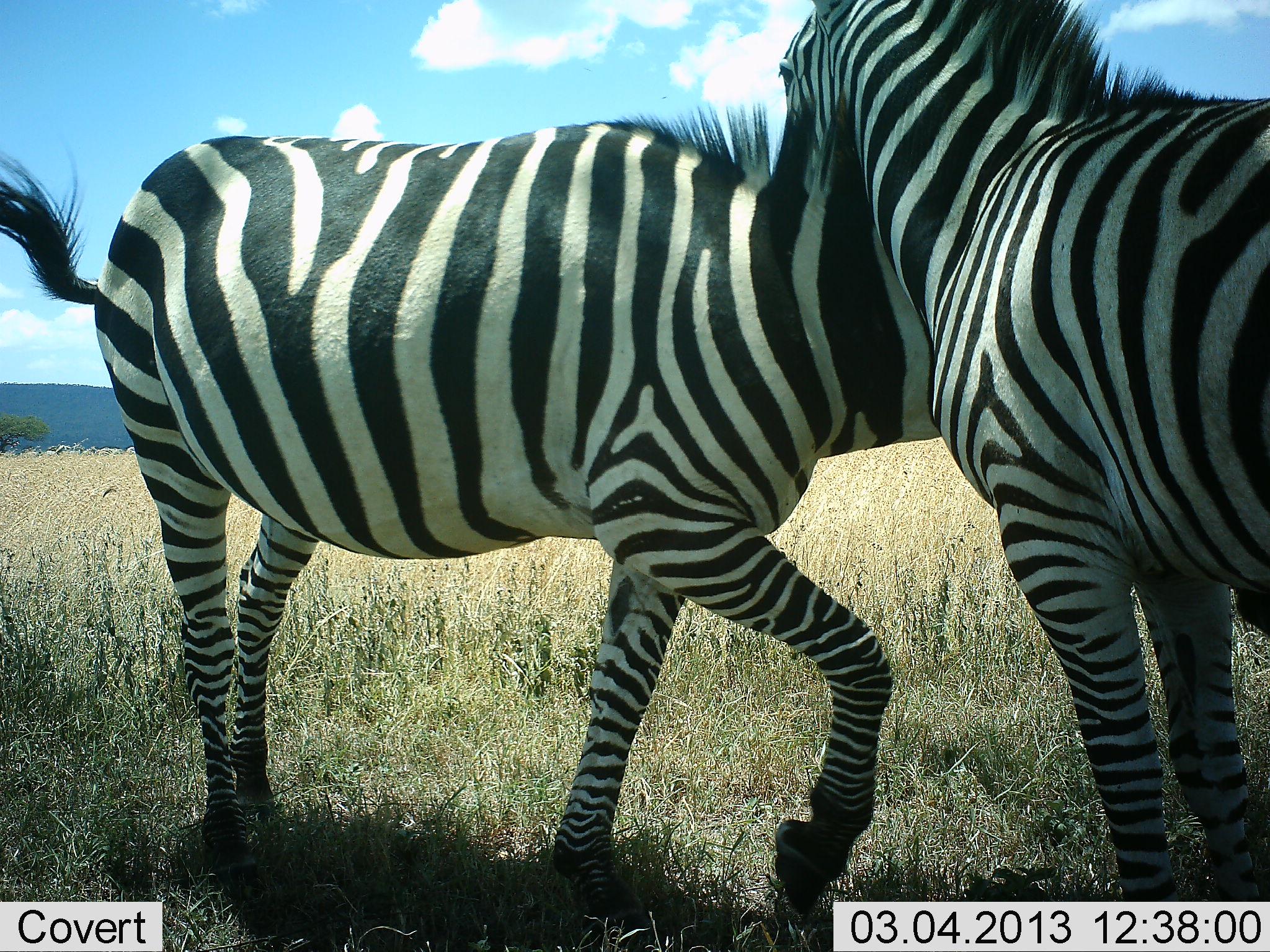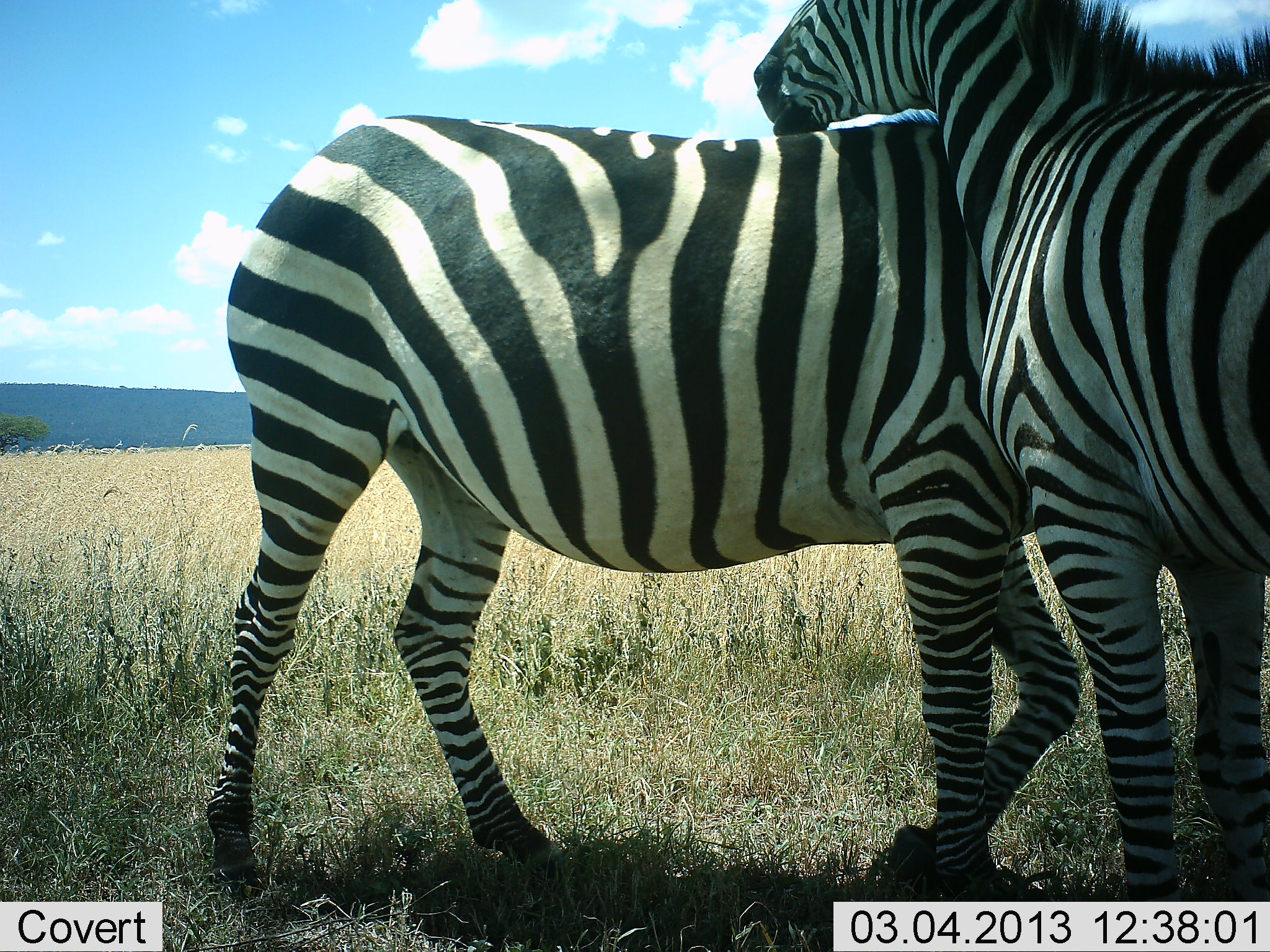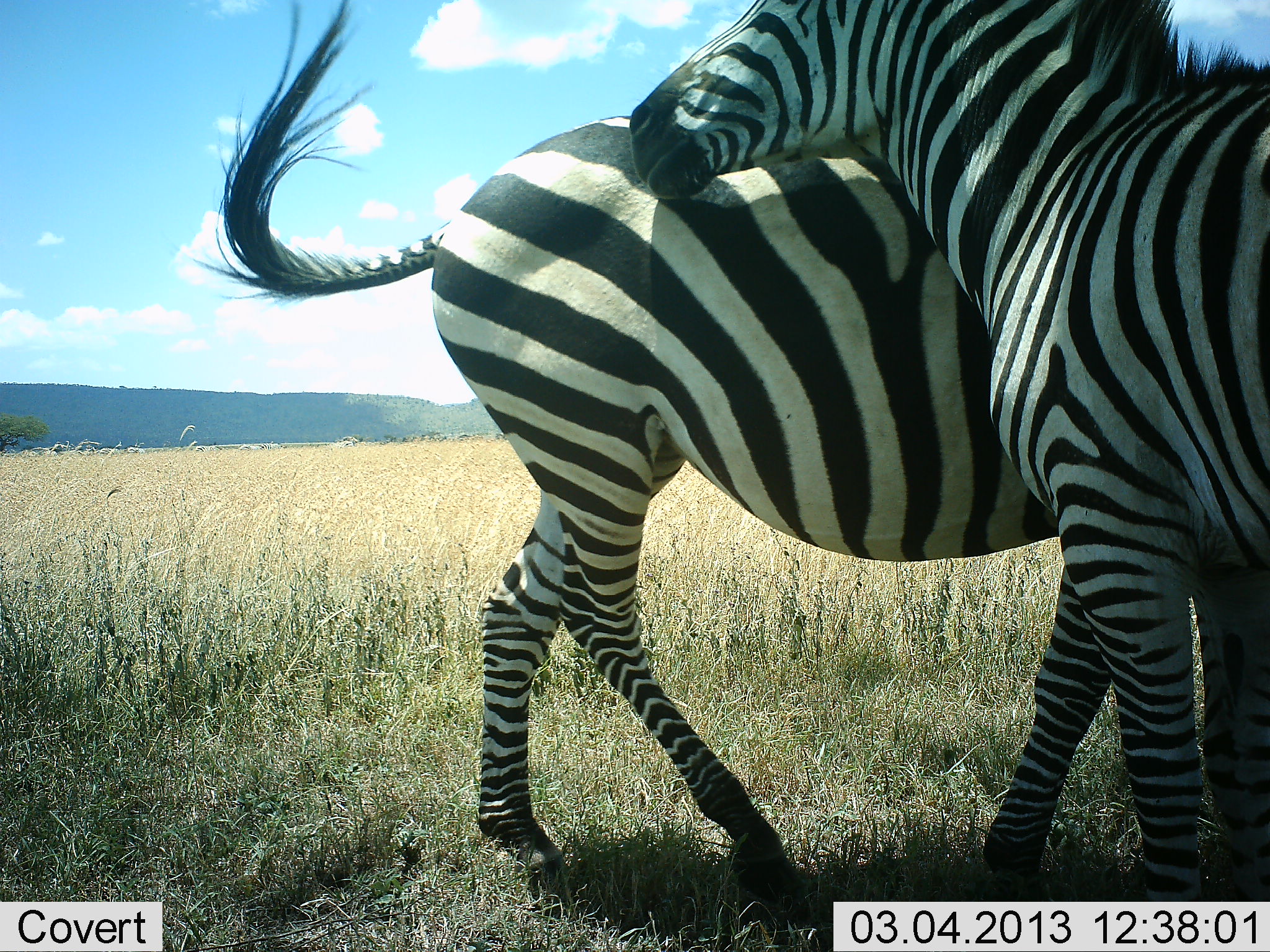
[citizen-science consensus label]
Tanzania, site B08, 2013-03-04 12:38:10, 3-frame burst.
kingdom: Animalia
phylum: Chordata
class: Mammalia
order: Perissodactyla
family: Equidae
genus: Equus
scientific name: Equus quagga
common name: plains zebra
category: zebra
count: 2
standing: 41%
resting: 4%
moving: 30%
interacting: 81%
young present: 0%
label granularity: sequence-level